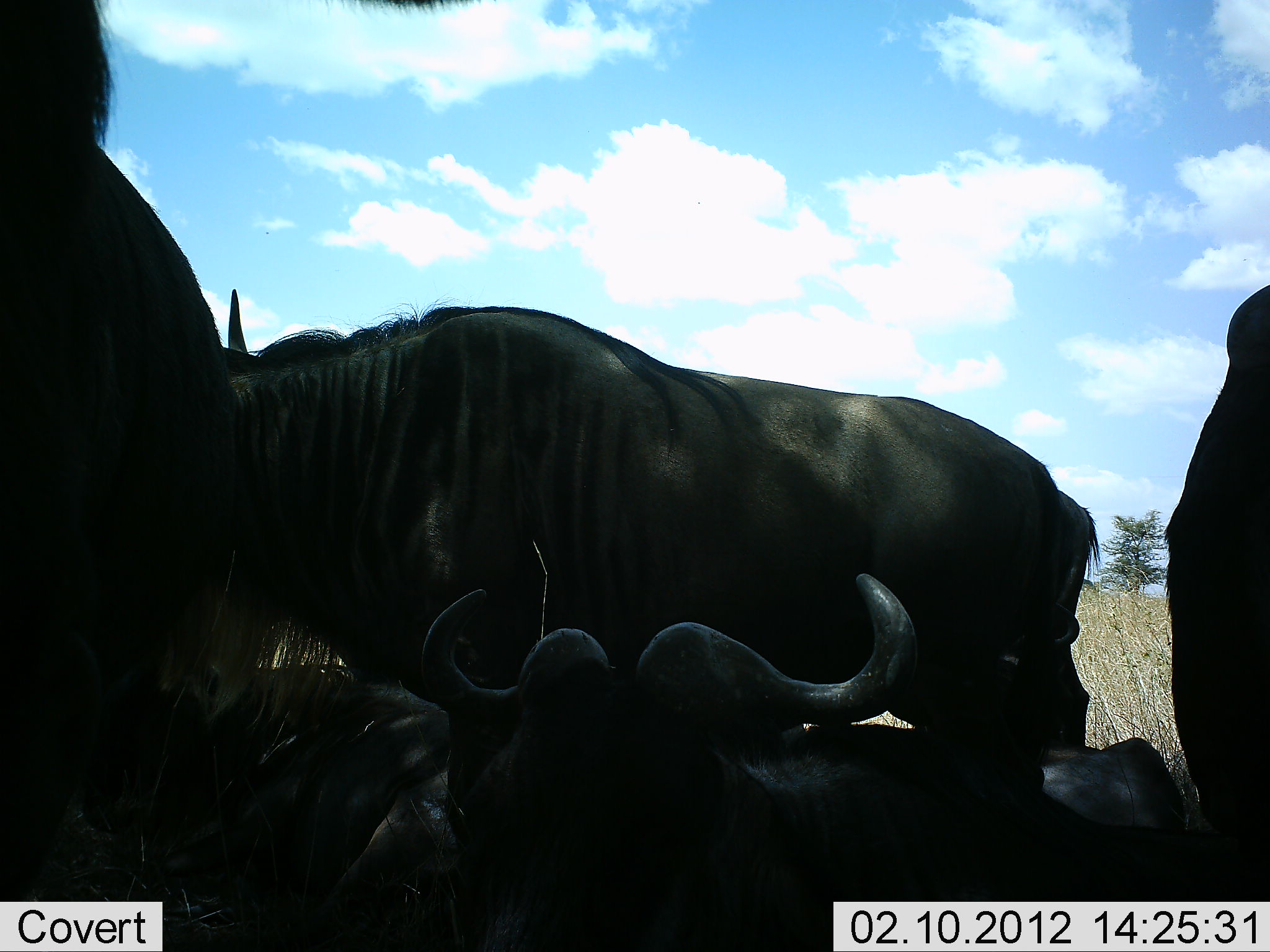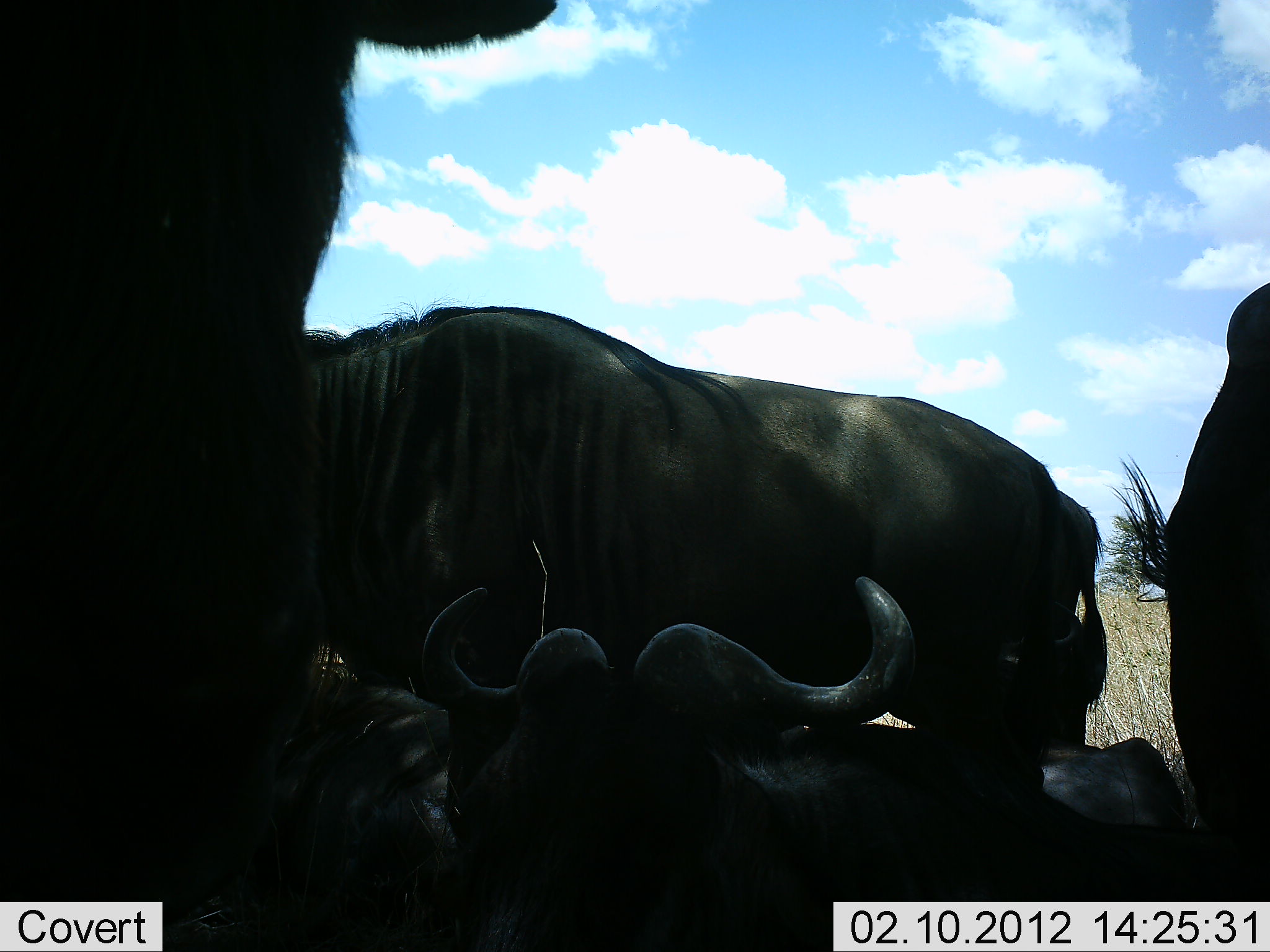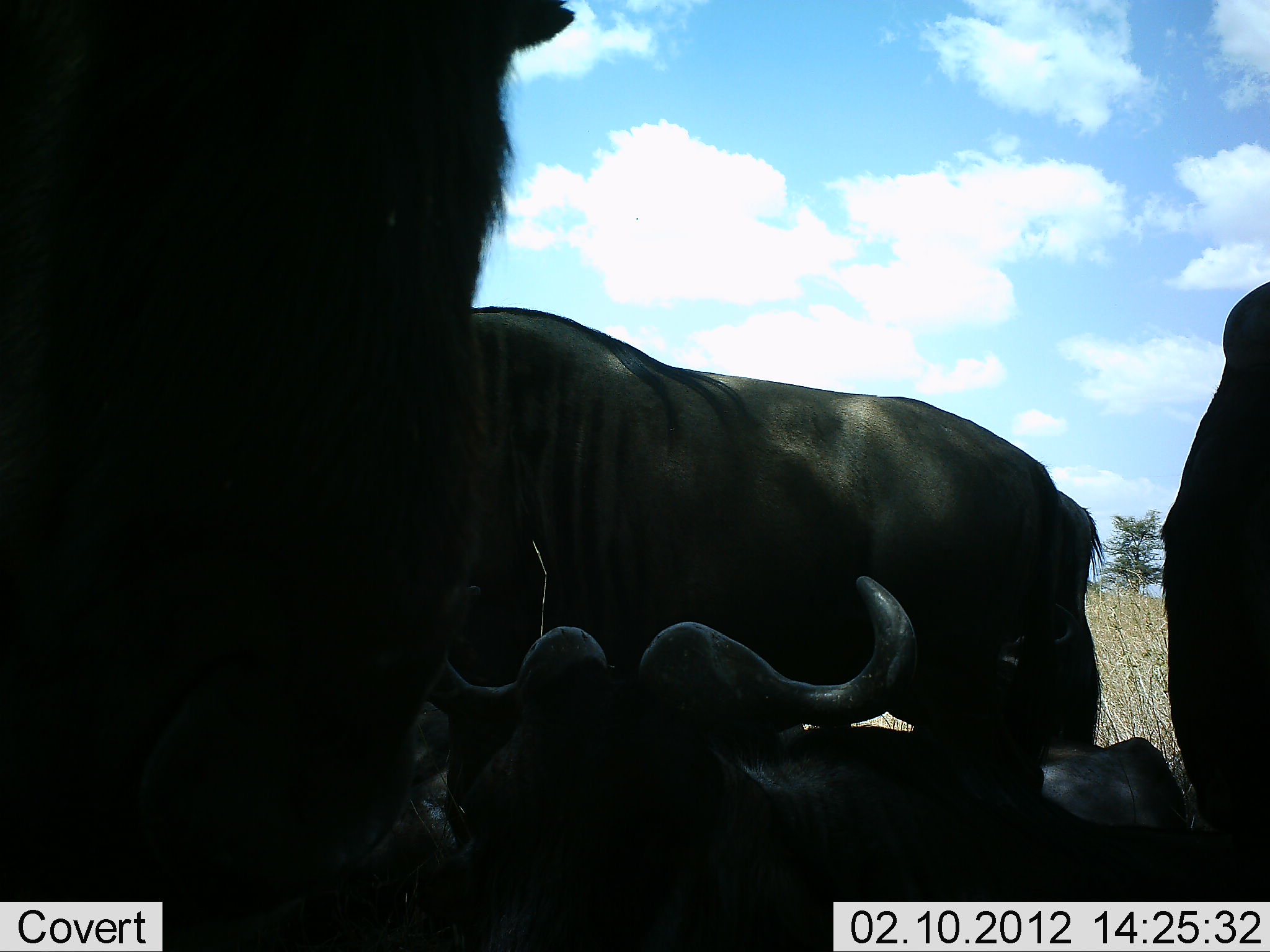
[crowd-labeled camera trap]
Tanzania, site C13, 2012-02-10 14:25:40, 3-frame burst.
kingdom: Animalia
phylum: Chordata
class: Mammalia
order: Artiodactyla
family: Bovidae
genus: Connochaetes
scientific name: Connochaetes taurinus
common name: blue wildebeest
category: wildebeest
Wildebeest (blue wildebeest) (Connochaetes taurinus), count 5. Behavior (volunteer vote fractions): standing 68%, resting 96%, moving 7%, interacting 0%. Young present (vote fraction): 0%. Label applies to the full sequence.